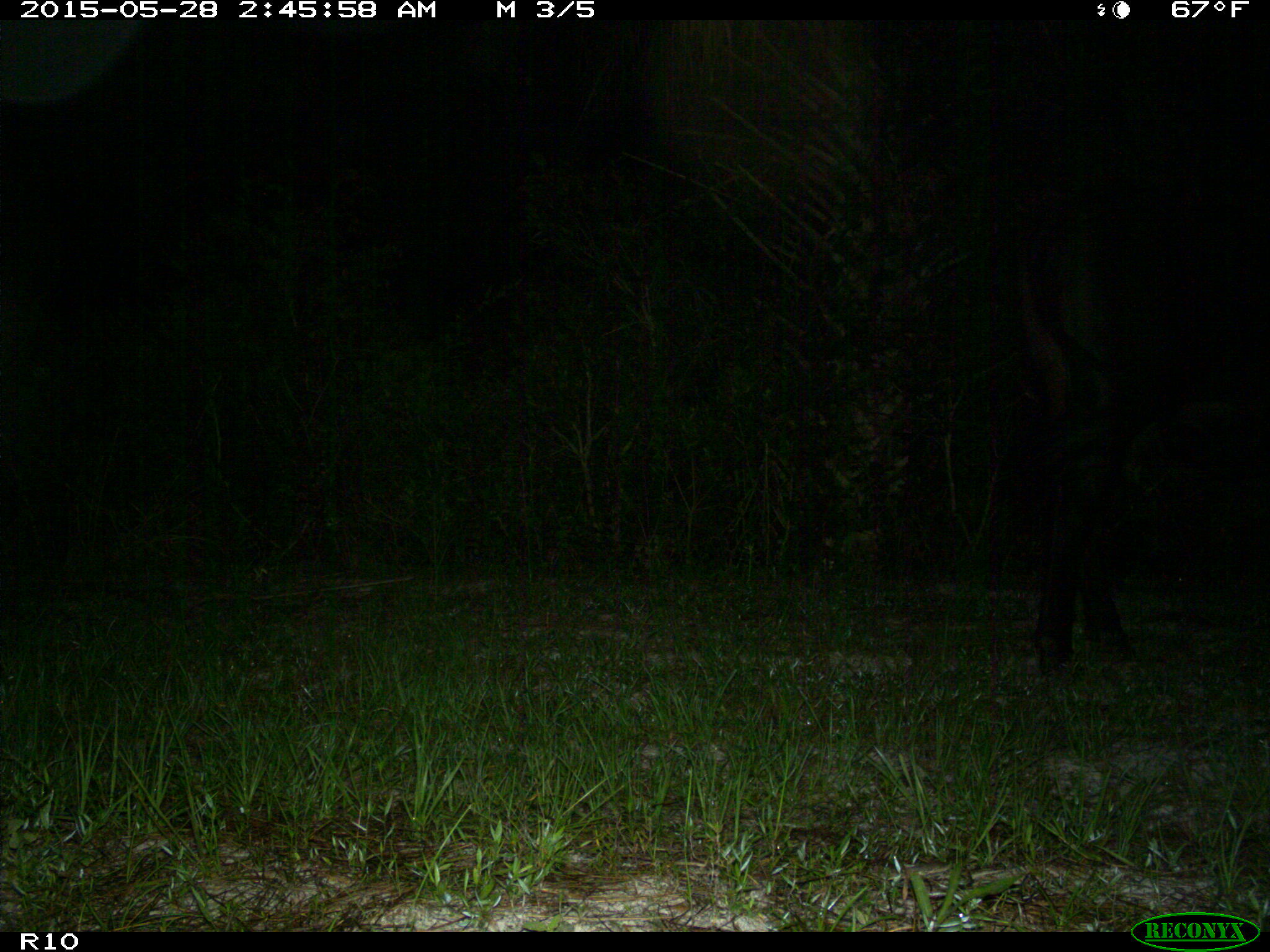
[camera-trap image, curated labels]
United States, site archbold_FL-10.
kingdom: Animalia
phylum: Chordata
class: Mammalia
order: Artiodactyla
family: Bovidae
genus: Bos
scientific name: Bos taurus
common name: domestic cow